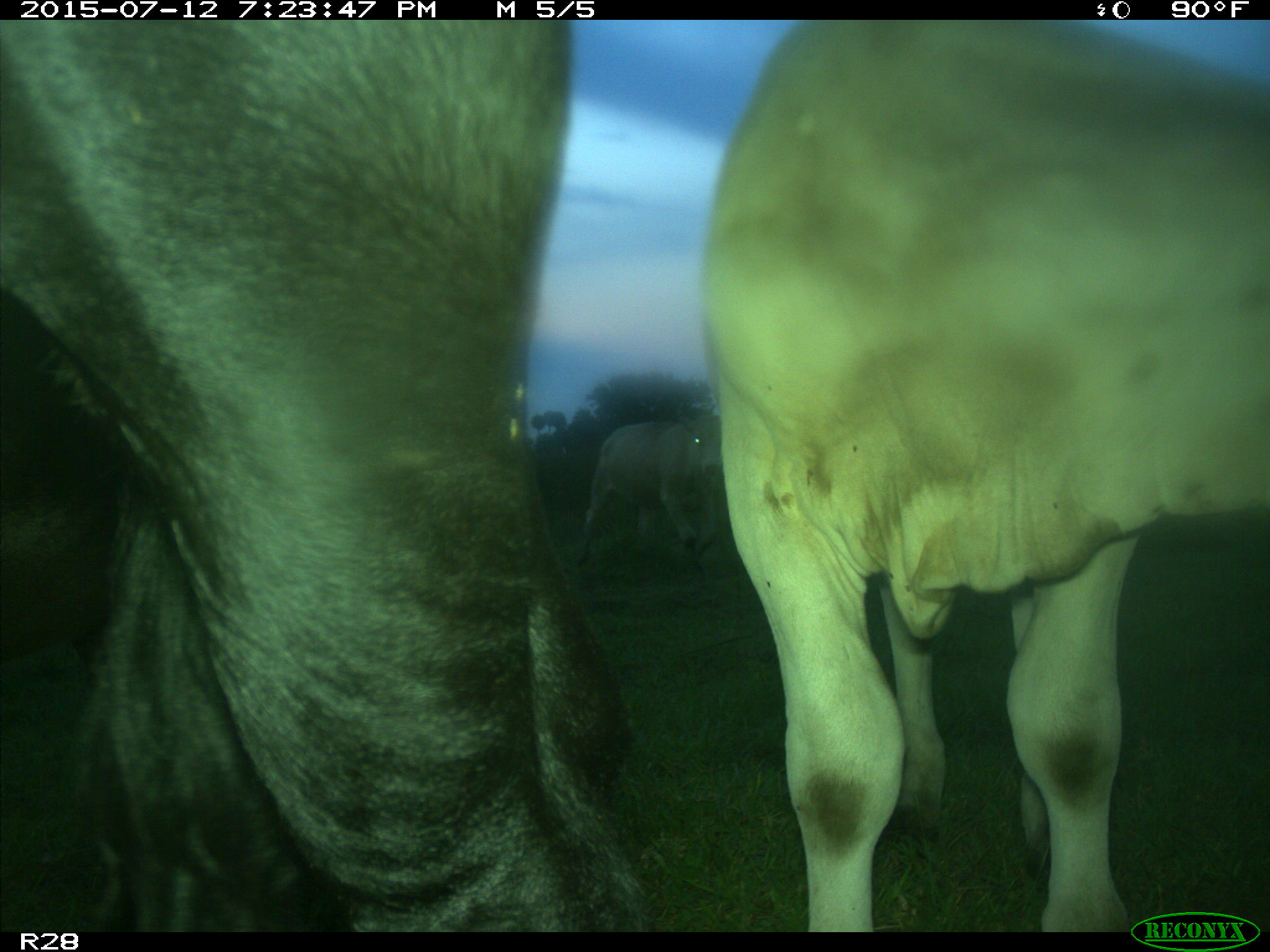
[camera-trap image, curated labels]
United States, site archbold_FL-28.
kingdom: Animalia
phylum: Chordata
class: Mammalia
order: Artiodactyla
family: Bovidae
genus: Bos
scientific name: Bos taurus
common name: domestic cow